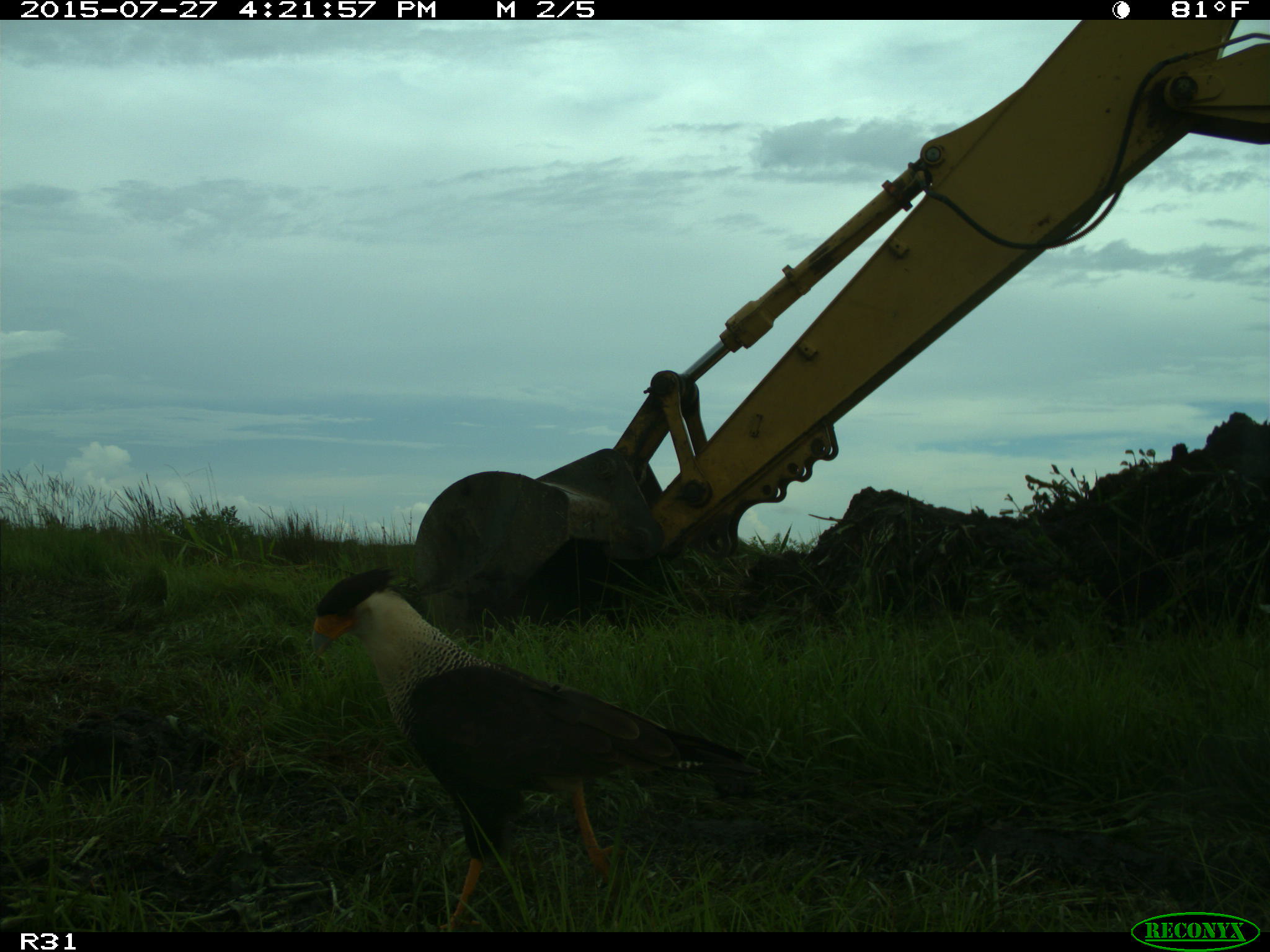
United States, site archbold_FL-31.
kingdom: Animalia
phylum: Chordata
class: Aves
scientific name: Aves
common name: birds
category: unidentified bird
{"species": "unidentified bird (birds) (Aves)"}